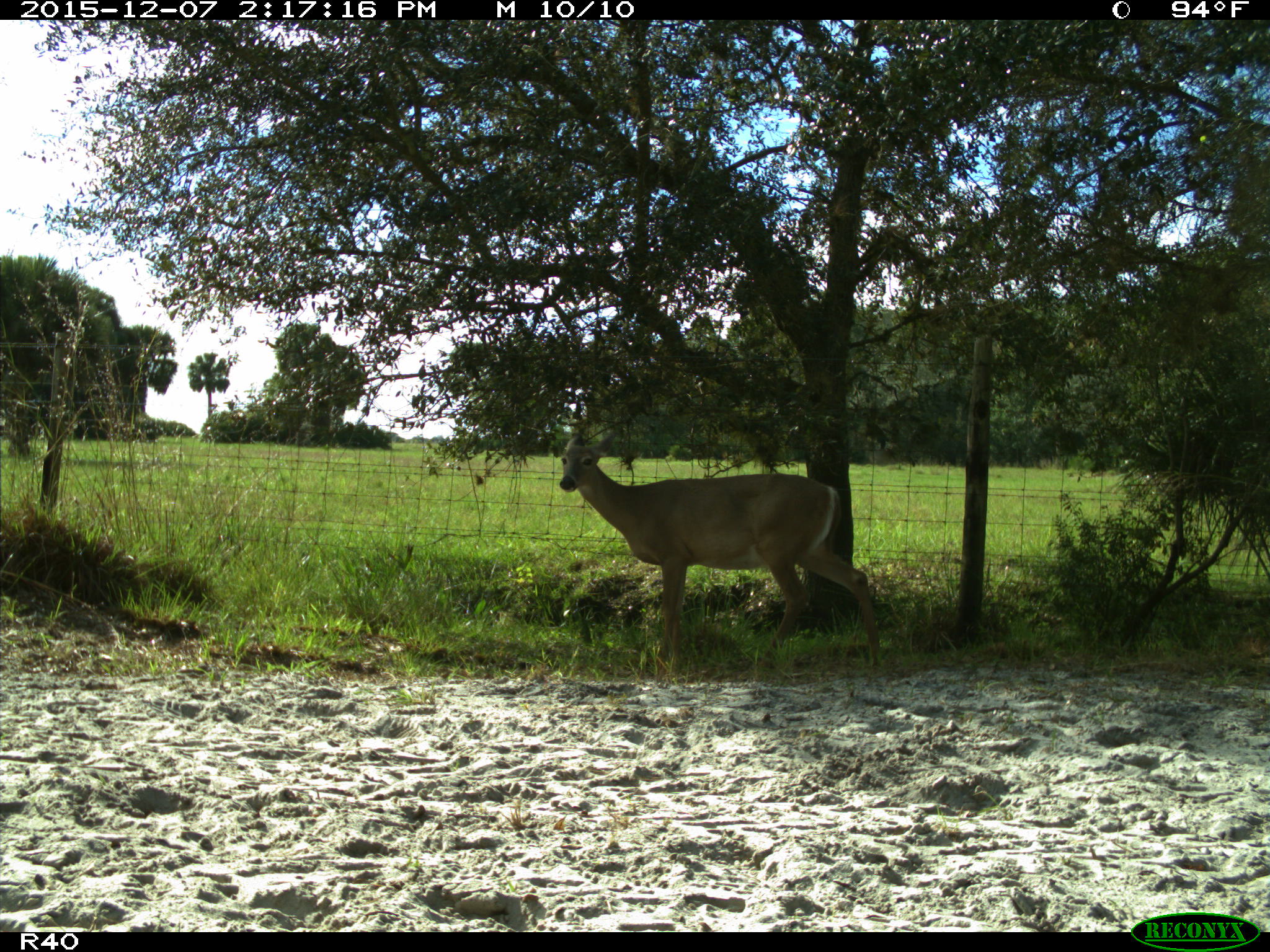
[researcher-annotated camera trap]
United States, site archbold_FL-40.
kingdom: Animalia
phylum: Chordata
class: Mammalia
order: Artiodactyla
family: Cervidae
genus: Odocoileus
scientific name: Odocoileus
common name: deer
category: unidentified deer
Unidentified deer (deer) (Odocoileus).